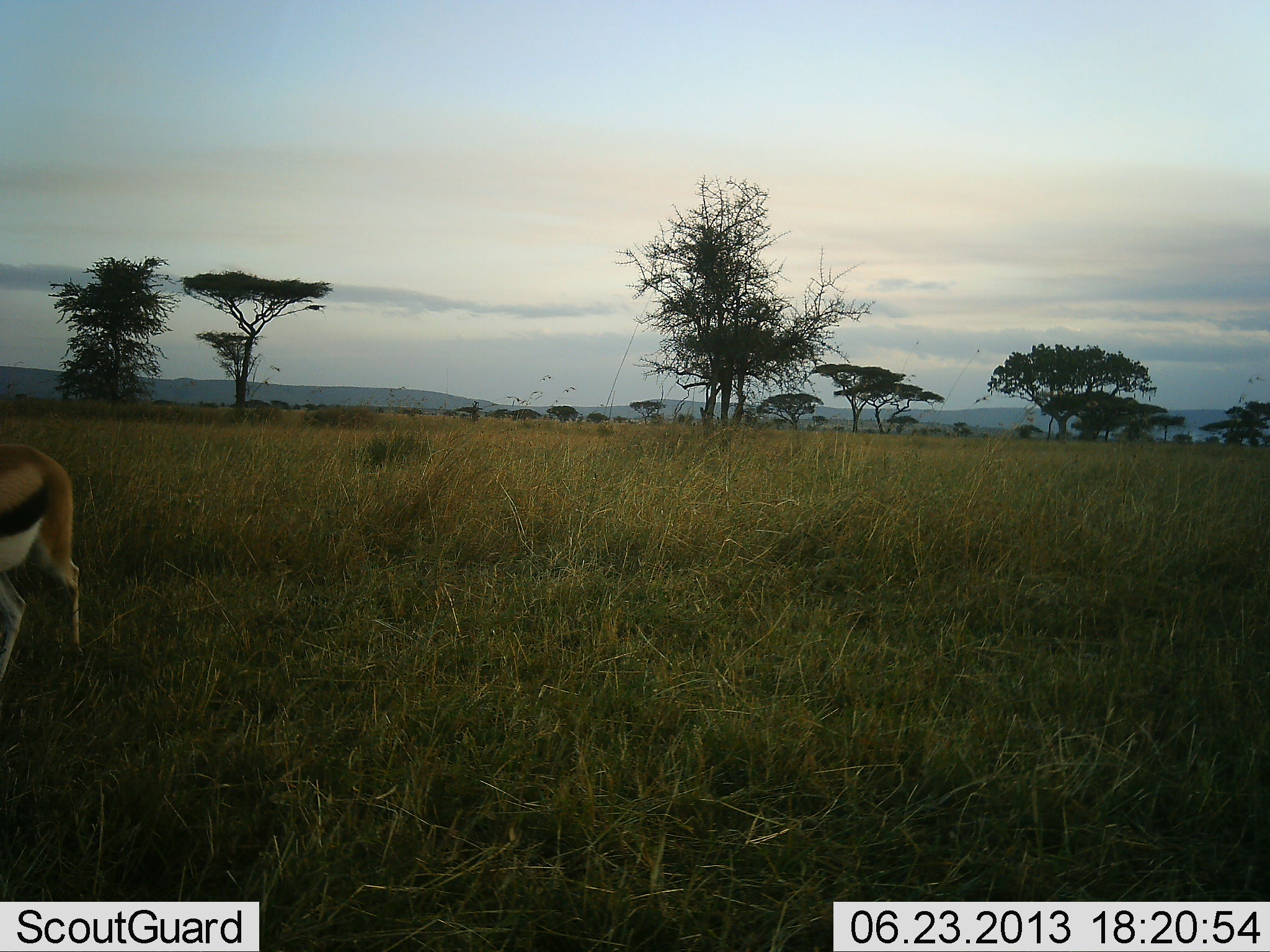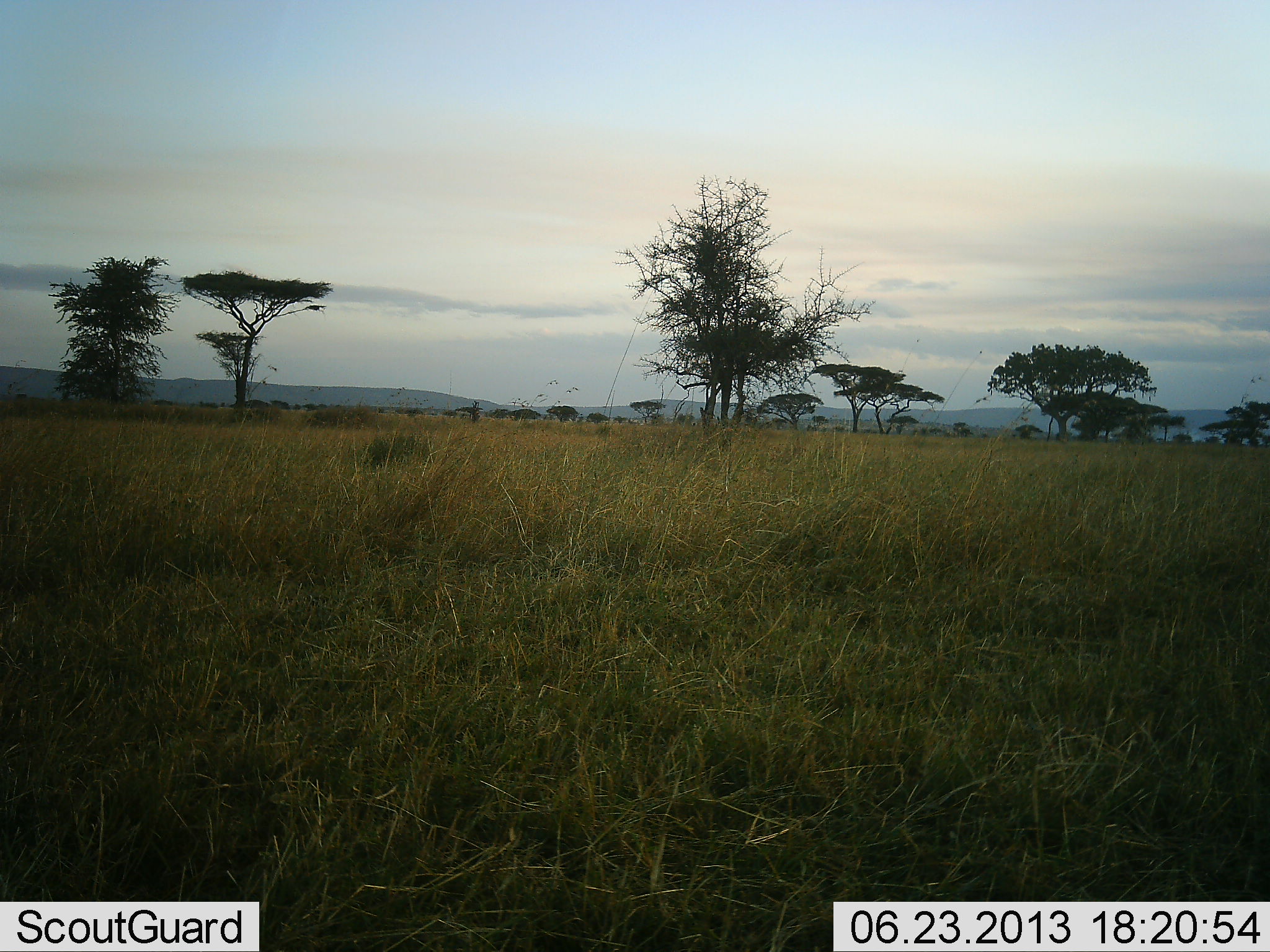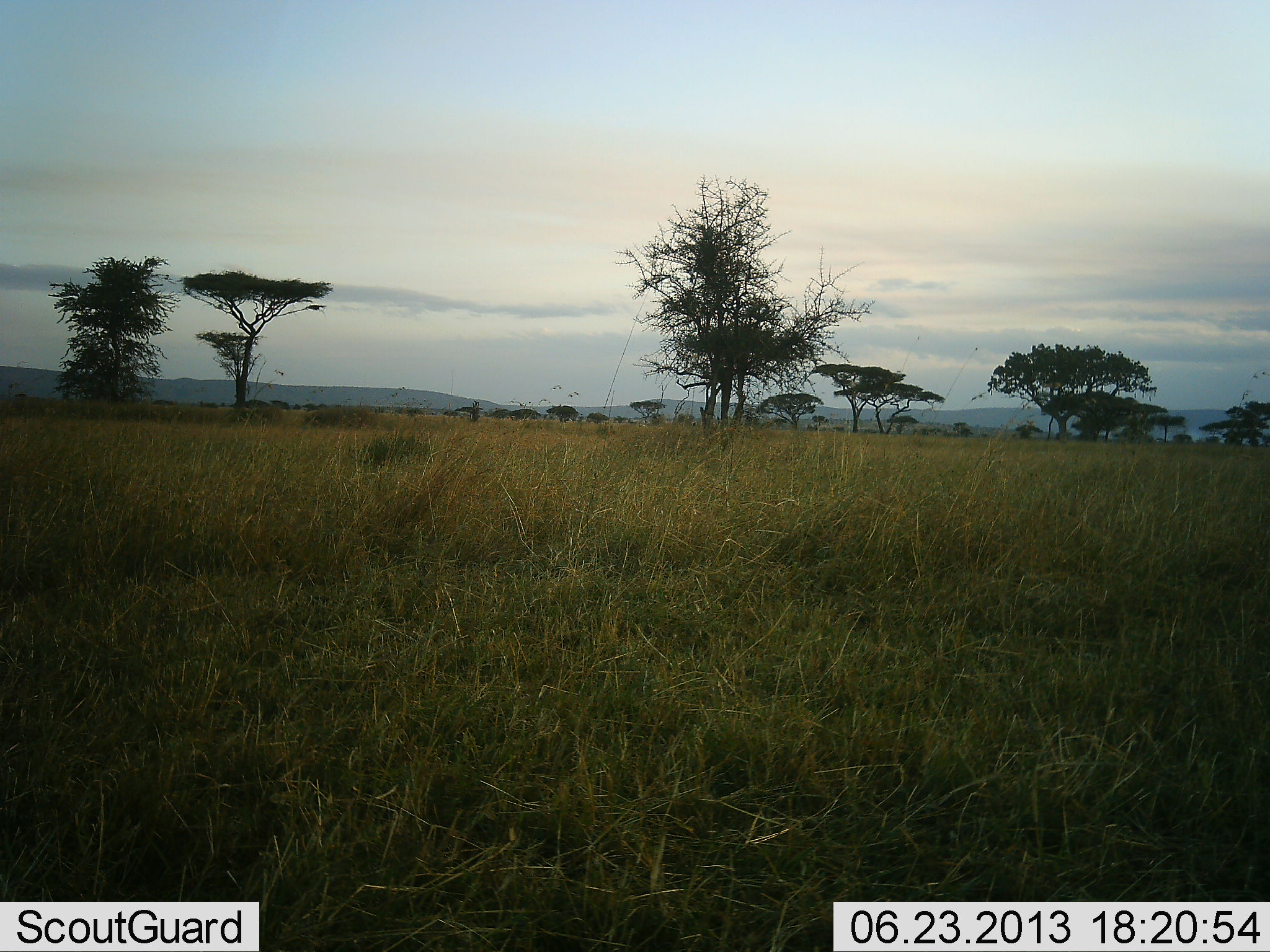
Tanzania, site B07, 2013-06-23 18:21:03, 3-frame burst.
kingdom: Animalia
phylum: Chordata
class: Mammalia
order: Artiodactyla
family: Bovidae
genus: Eudorcas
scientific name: Eudorcas thomsonii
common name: thomson's gazelle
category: gazellethomsons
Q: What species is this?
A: Gazellethomsons (thomson's gazelle) (Eudorcas thomsonii).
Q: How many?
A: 1.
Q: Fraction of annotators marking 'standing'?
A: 8%.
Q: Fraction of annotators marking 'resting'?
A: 0%.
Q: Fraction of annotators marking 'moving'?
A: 96%.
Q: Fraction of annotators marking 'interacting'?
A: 0%.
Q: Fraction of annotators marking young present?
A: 0%.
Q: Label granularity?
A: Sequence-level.